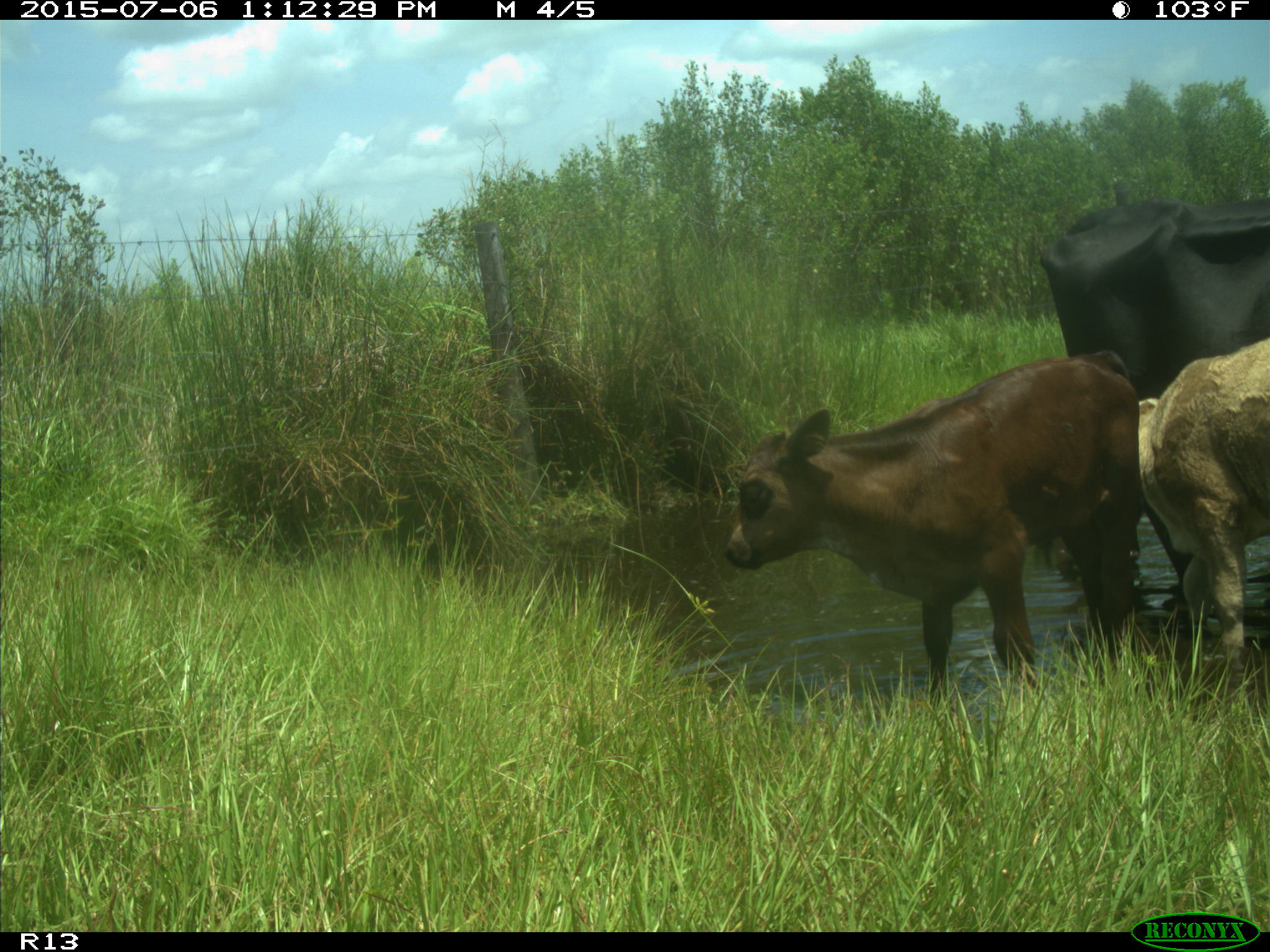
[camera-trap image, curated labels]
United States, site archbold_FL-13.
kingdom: Animalia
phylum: Chordata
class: Mammalia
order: Artiodactyla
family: Bovidae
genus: Bos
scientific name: Bos taurus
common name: domestic cow